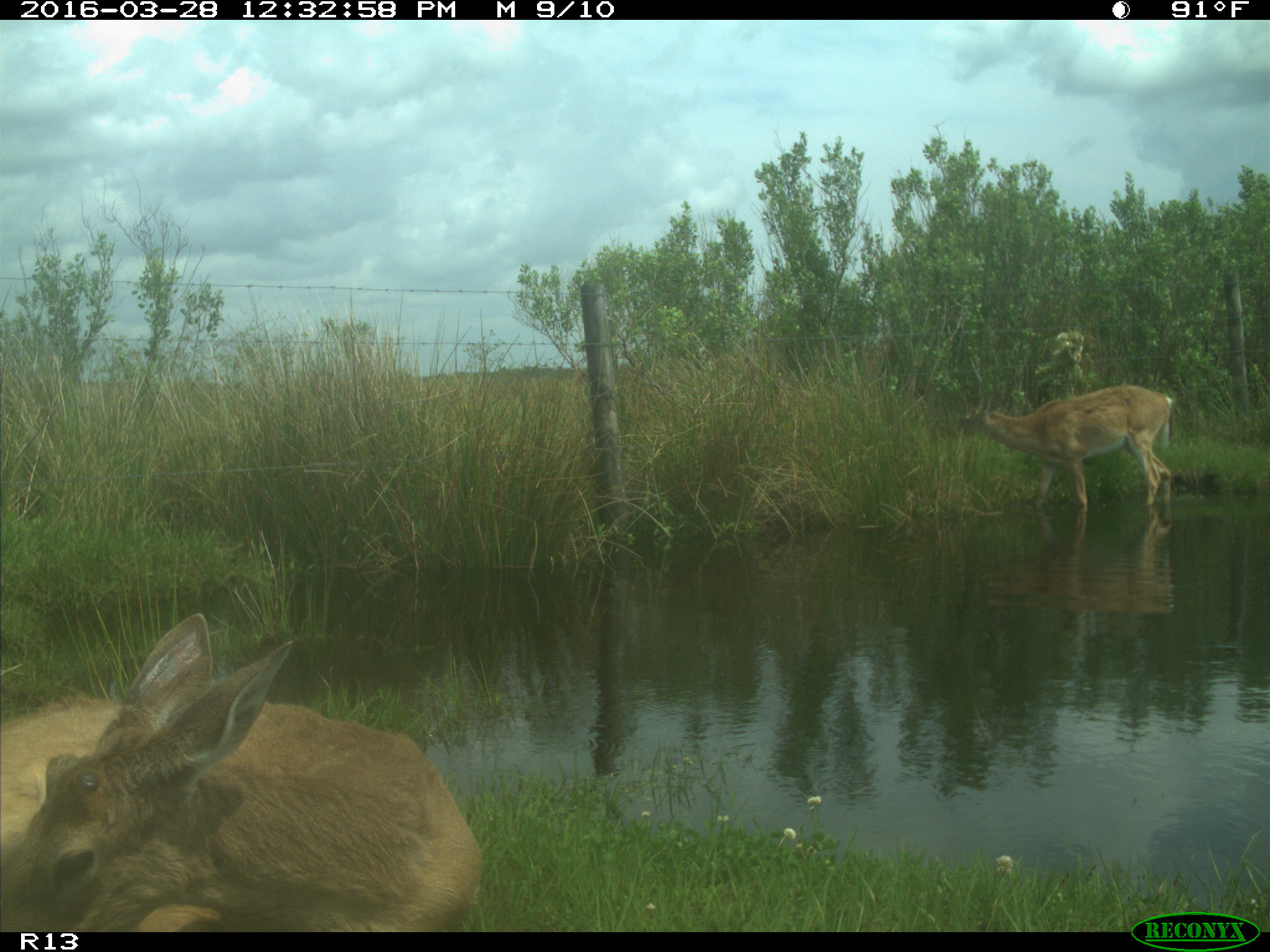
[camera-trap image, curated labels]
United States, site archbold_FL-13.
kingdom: Animalia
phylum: Chordata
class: Mammalia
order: Artiodactyla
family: Cervidae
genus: Odocoileus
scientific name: Odocoileus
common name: deer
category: unidentified deer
Unidentified deer (deer) (Odocoileus).